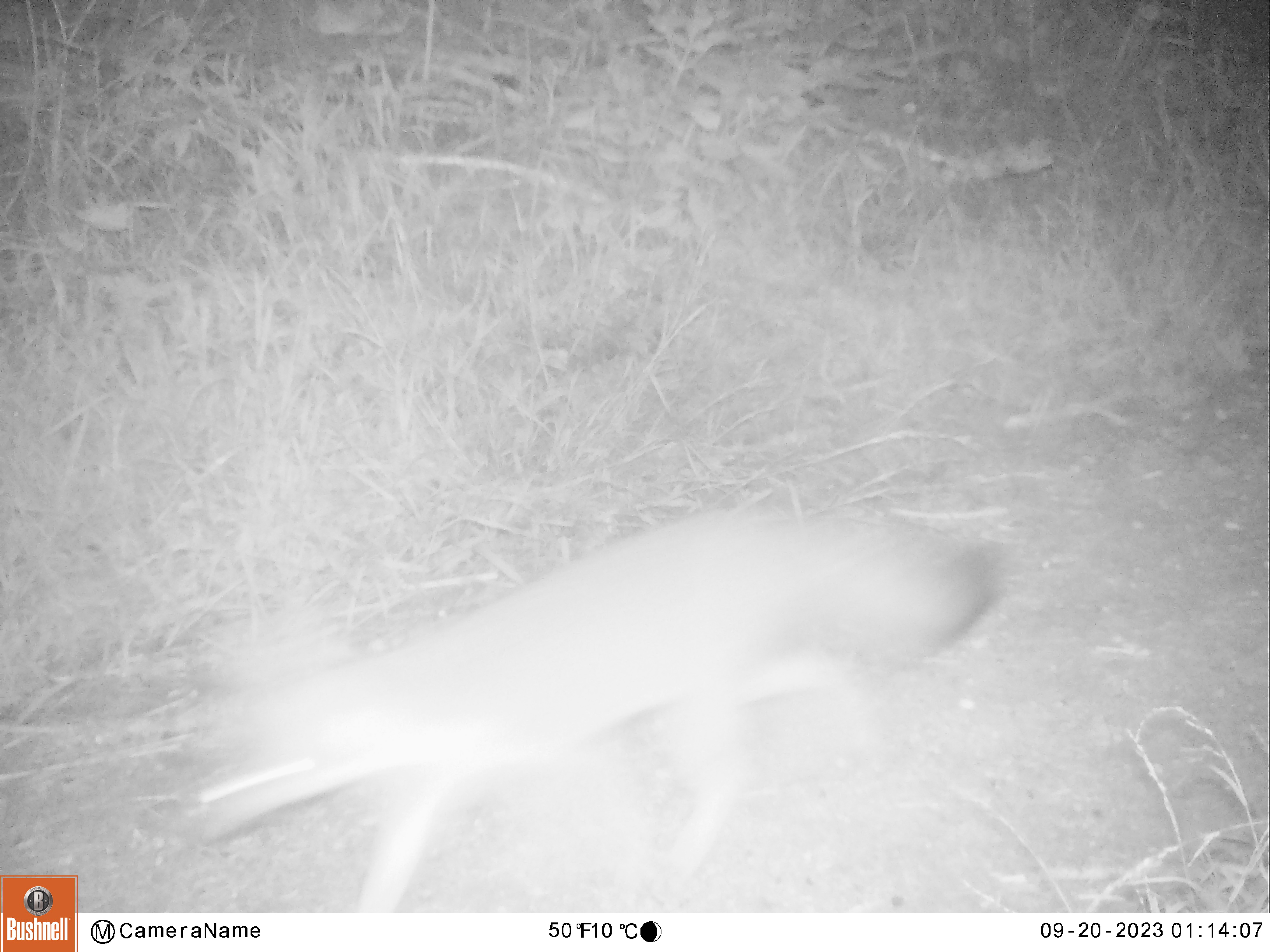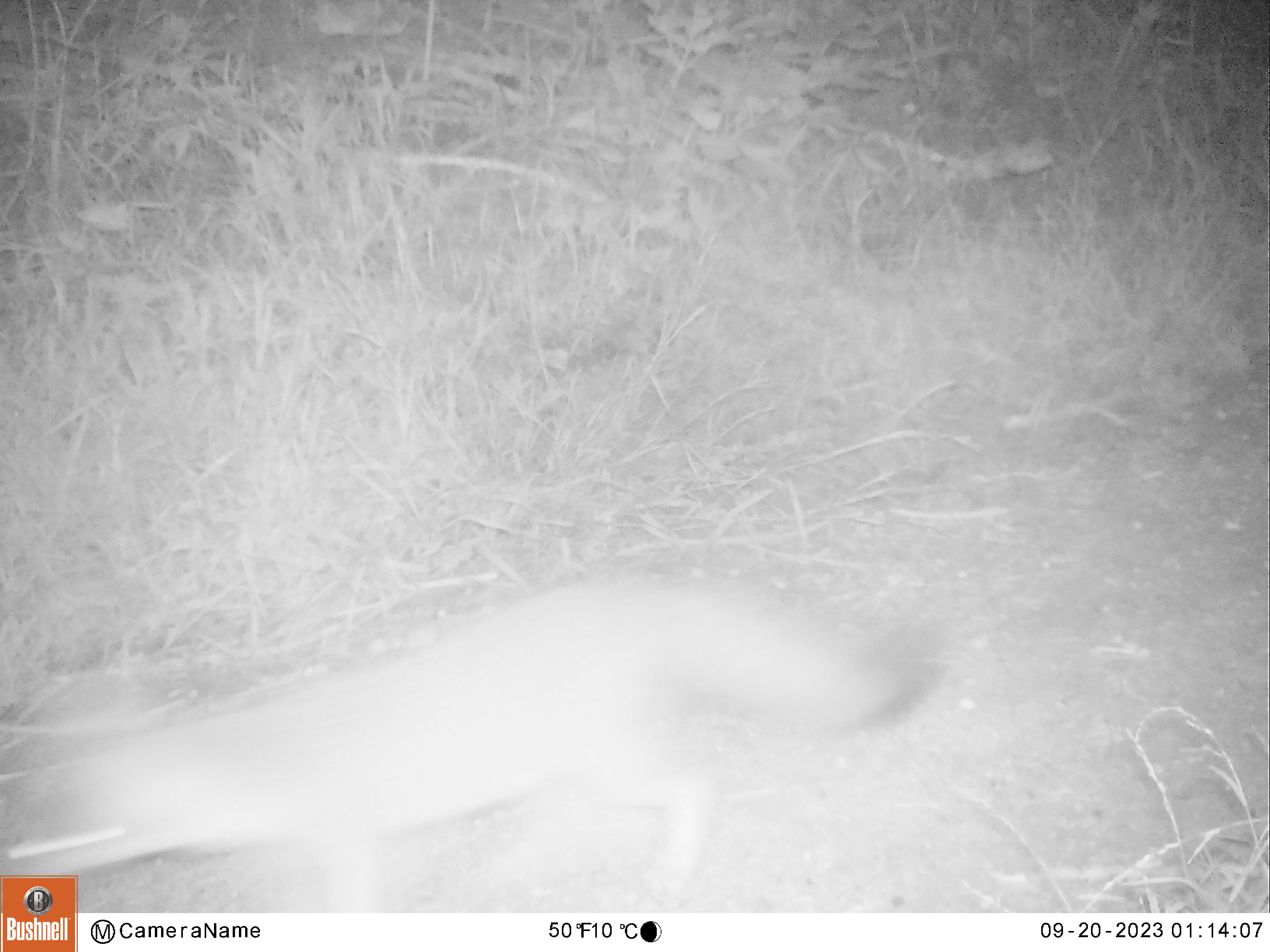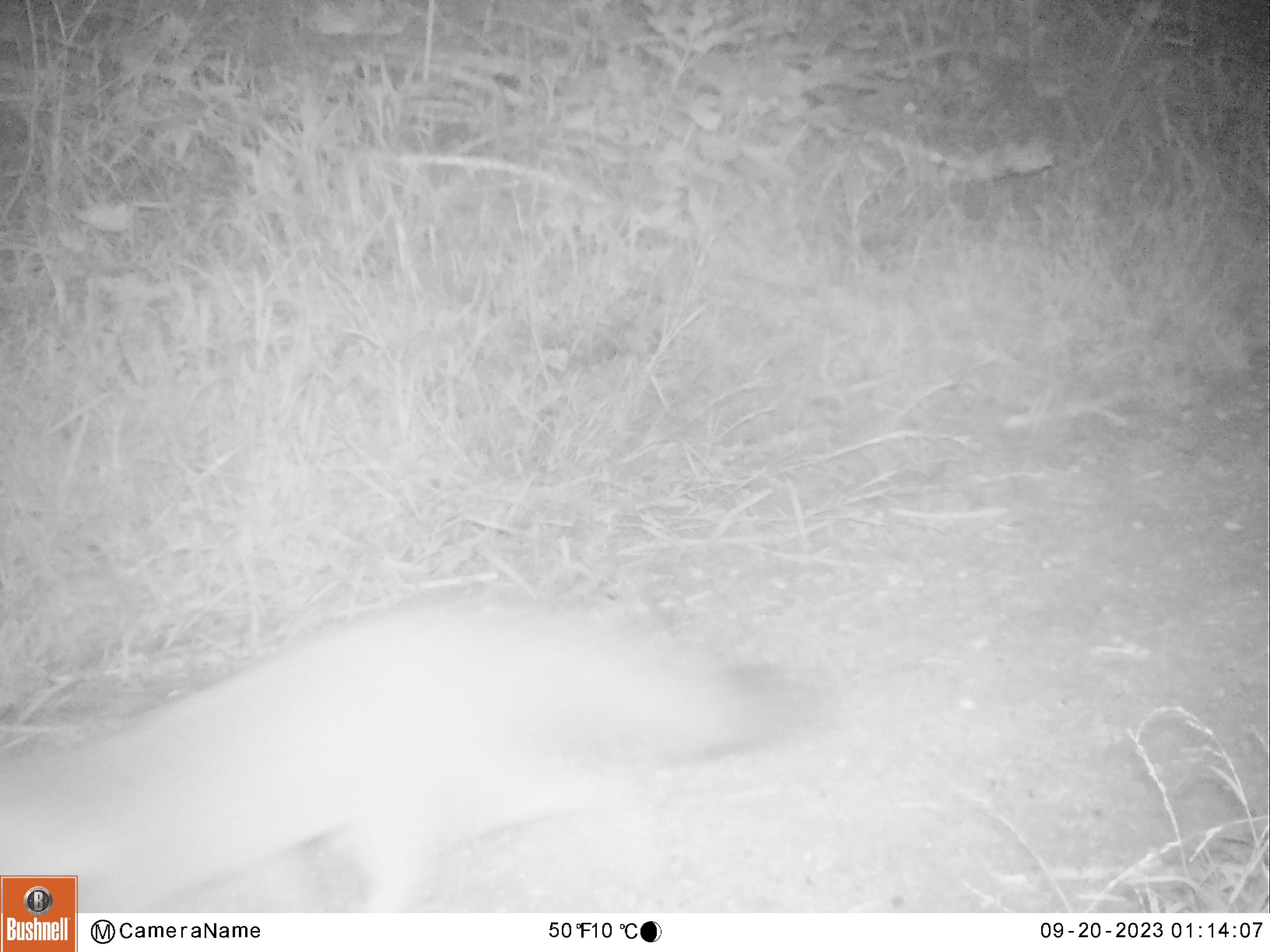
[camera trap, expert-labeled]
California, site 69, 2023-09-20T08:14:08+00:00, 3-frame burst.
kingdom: Animalia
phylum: Chordata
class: Mammalia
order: Carnivora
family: Canidae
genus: Urocyon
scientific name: Urocyon cinereoargenteus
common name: gray fox